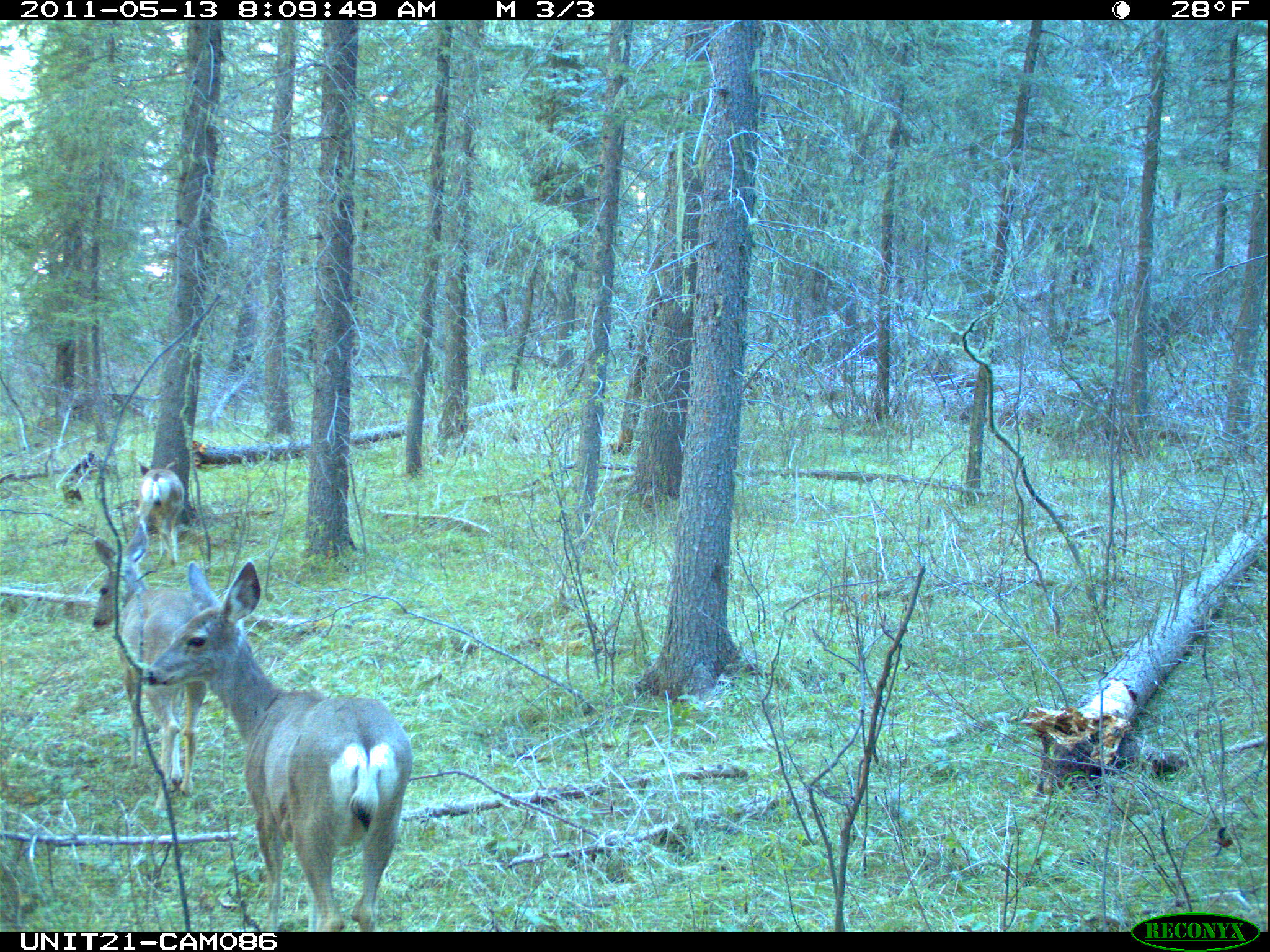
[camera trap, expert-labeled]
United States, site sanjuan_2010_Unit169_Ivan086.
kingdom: Animalia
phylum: Chordata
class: Mammalia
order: Artiodactyla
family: Cervidae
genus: Odocoileus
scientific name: Odocoileus hemionus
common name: mule deer